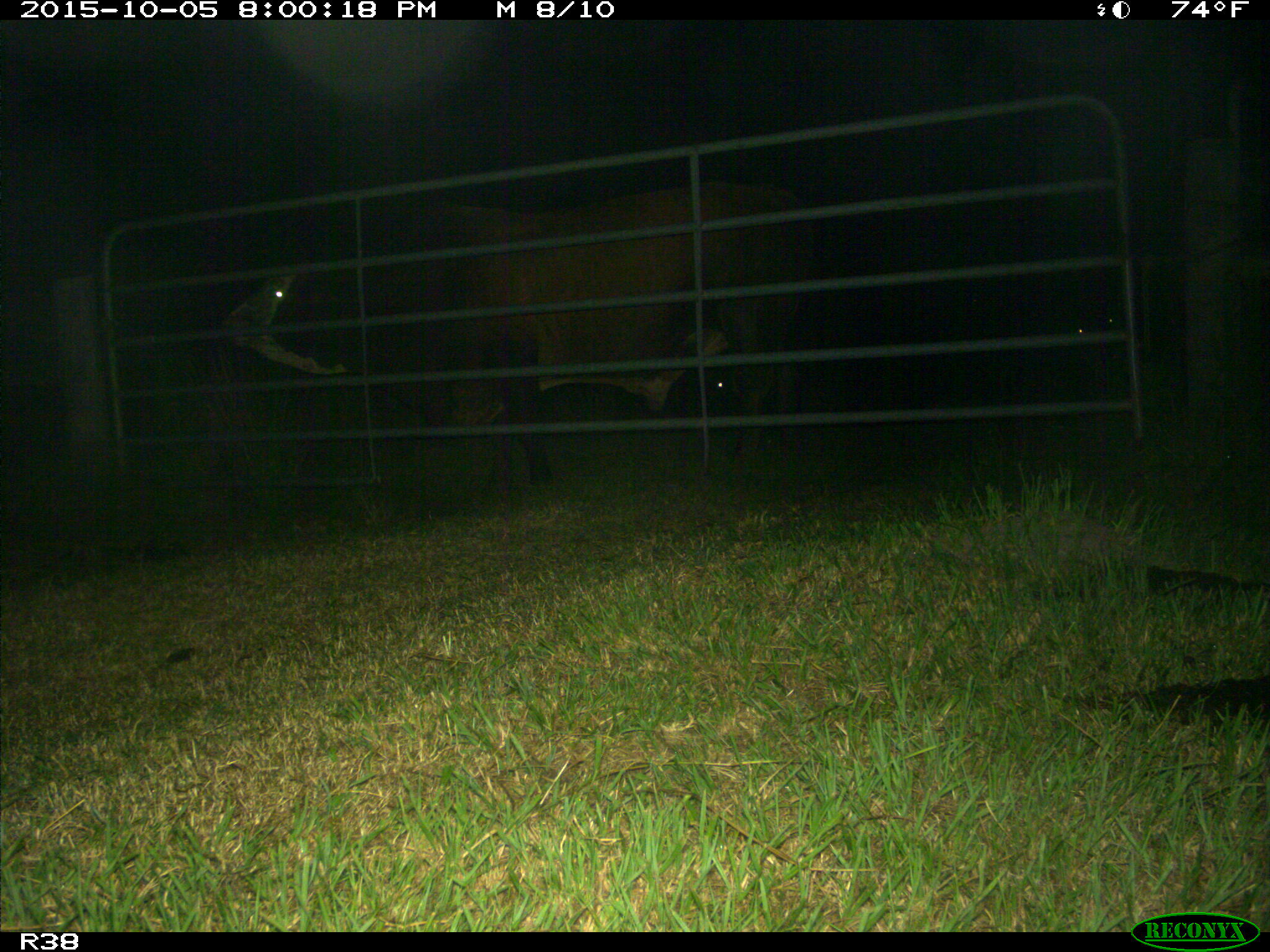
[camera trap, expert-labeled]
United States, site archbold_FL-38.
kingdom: Animalia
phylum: Chordata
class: Mammalia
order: Artiodactyla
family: Bovidae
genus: Bos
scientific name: Bos taurus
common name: domestic cow